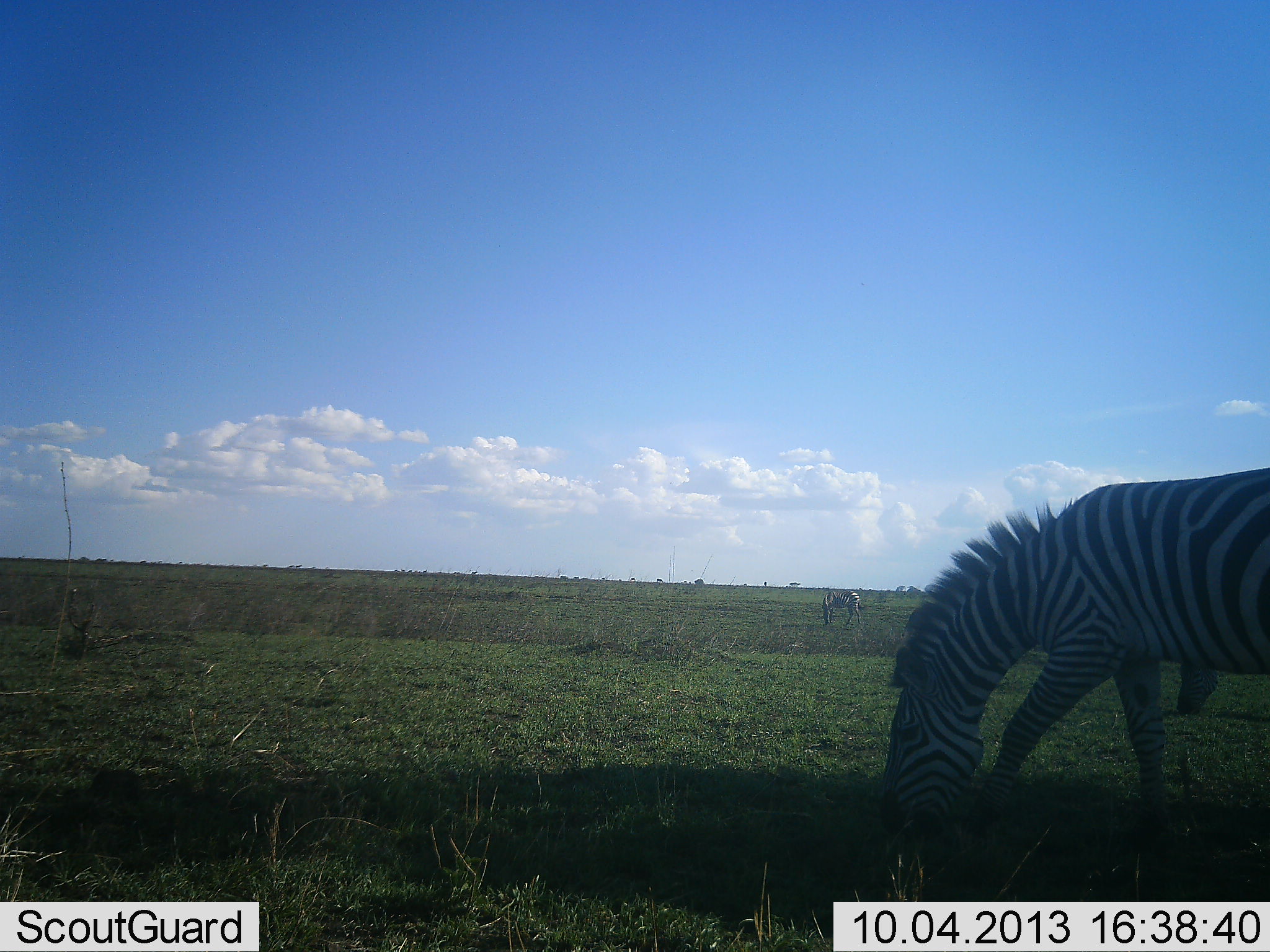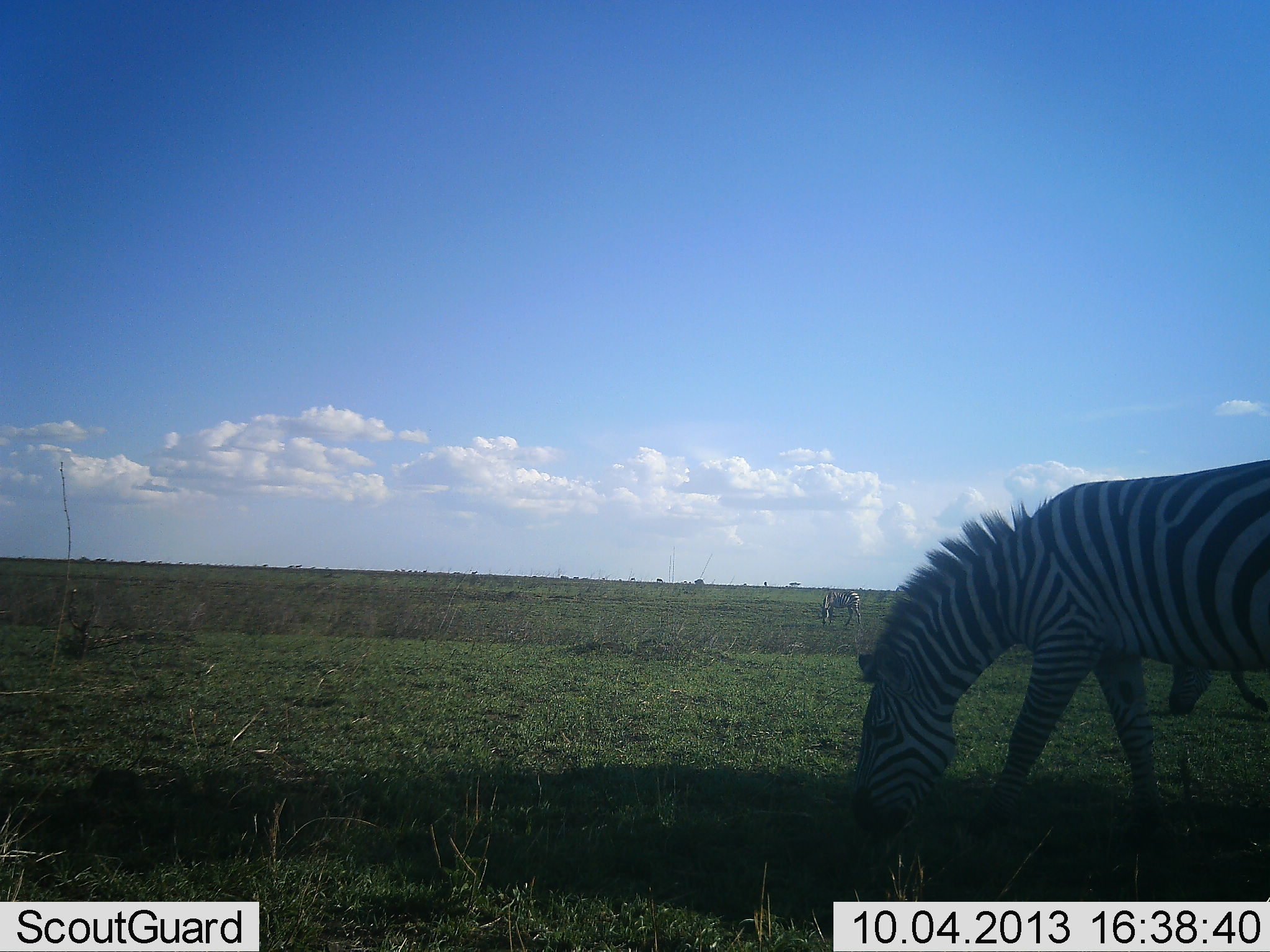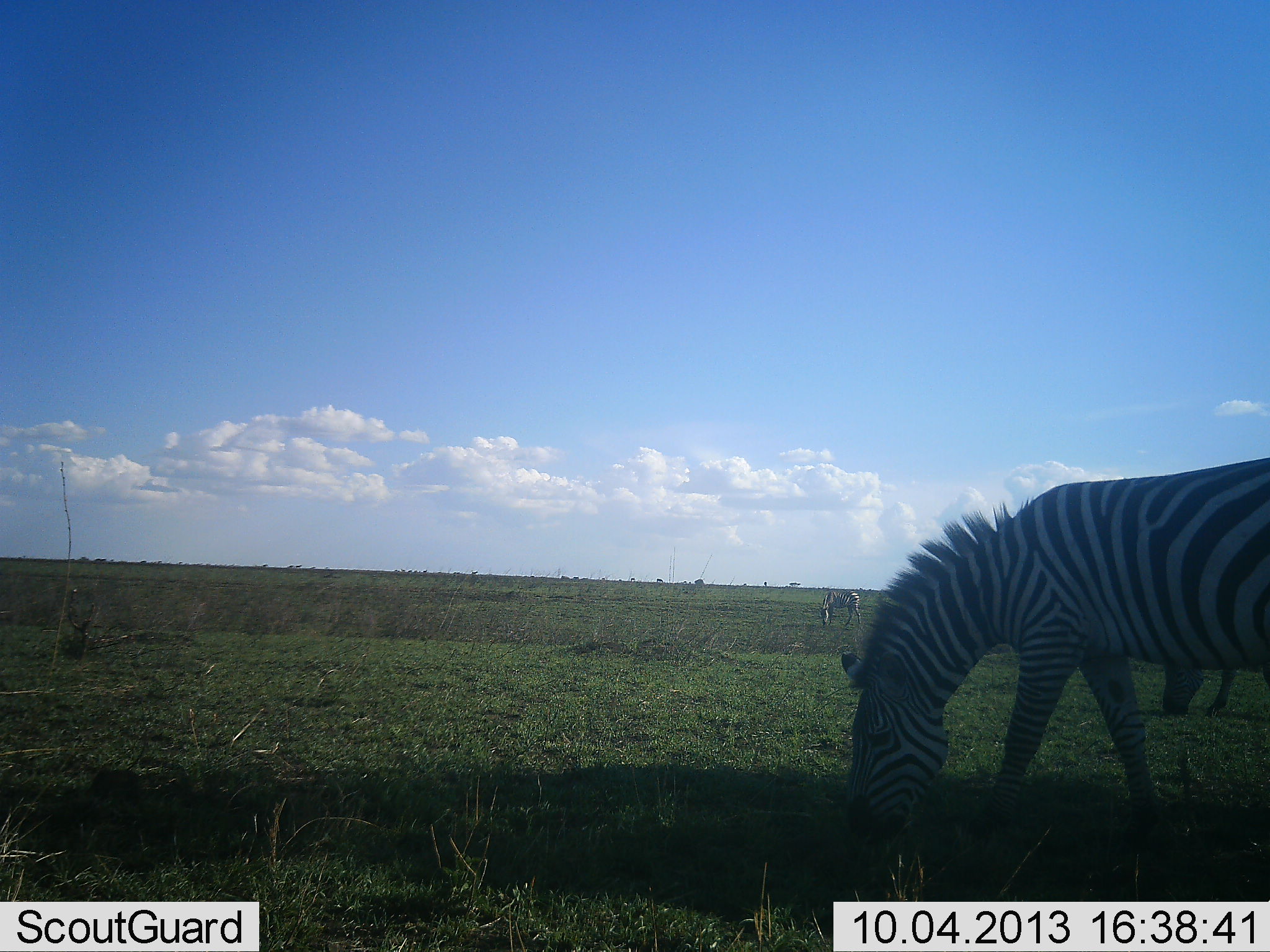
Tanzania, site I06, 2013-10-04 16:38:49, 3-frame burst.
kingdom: Animalia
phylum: Chordata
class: Mammalia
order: Perissodactyla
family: Equidae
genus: Equus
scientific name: Equus quagga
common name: plains zebra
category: zebra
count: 3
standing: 20%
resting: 0%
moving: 12%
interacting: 0%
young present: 0%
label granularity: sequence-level